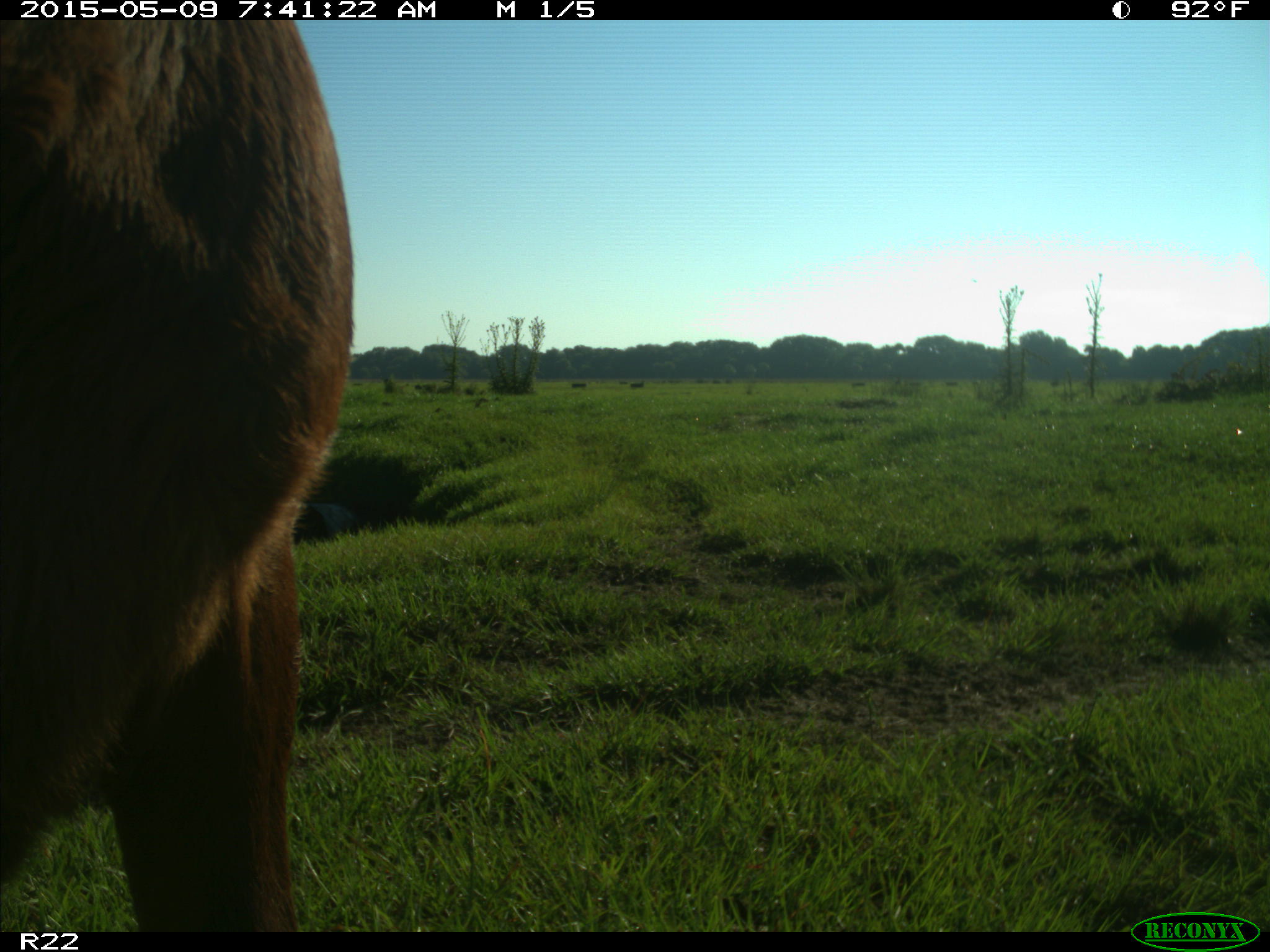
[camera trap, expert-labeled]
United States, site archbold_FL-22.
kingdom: Animalia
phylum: Chordata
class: Mammalia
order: Artiodactyla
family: Bovidae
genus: Bos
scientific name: Bos taurus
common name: domestic cow